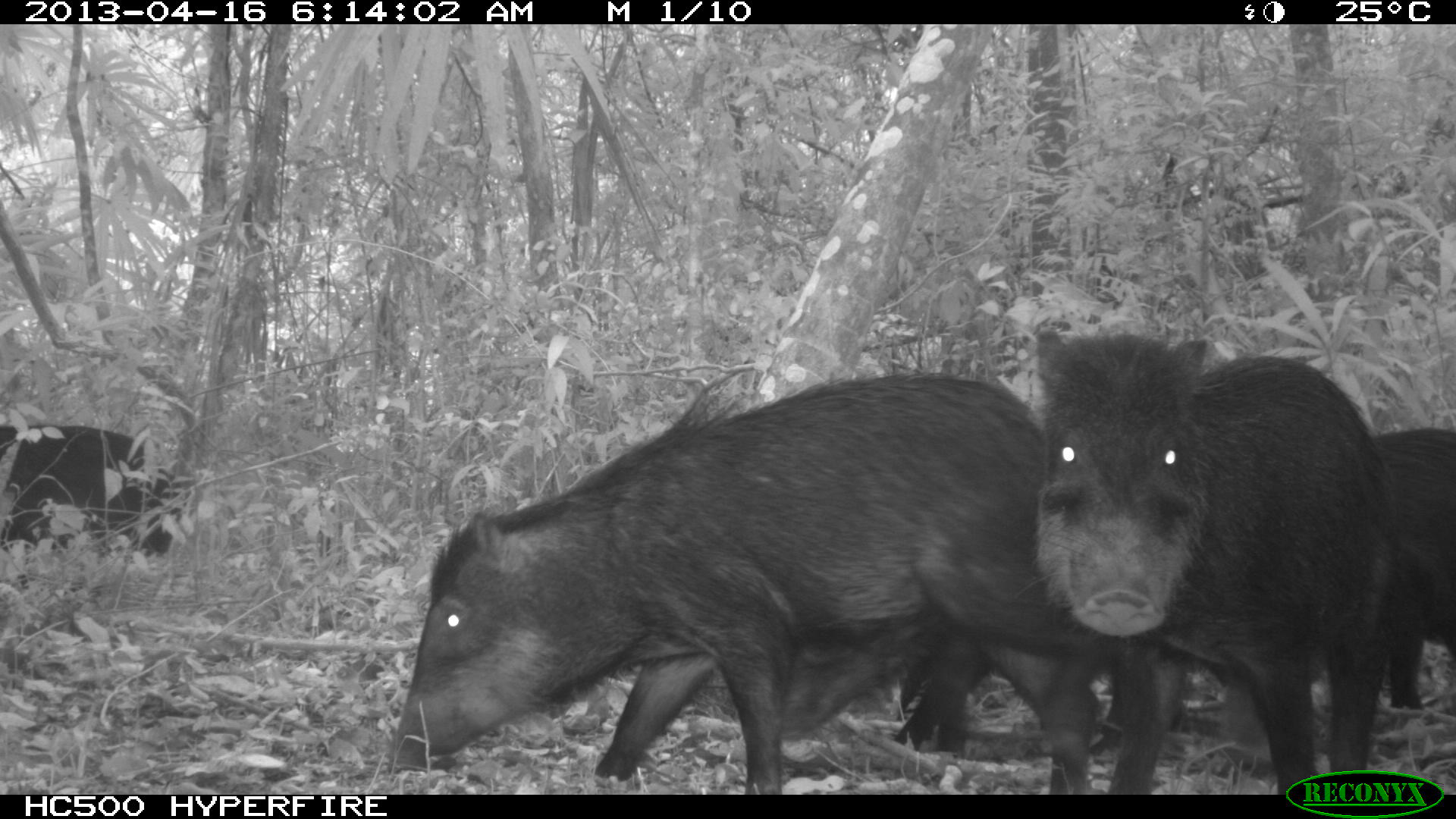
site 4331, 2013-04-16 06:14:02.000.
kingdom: Animalia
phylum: Chordata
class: Mammalia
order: Artiodactyla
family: Tayassuidae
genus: Tayassu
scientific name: Tayassu pecari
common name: white-lipped peccary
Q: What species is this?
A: Tayassu pecari (white-lipped peccary).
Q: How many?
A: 11.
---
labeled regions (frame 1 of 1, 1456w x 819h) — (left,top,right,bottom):
tayassu pecari: (388,373,1180,795); (1009,326,1398,795); (767,539,1193,759); (1372,425,1455,713); (0,424,182,553)